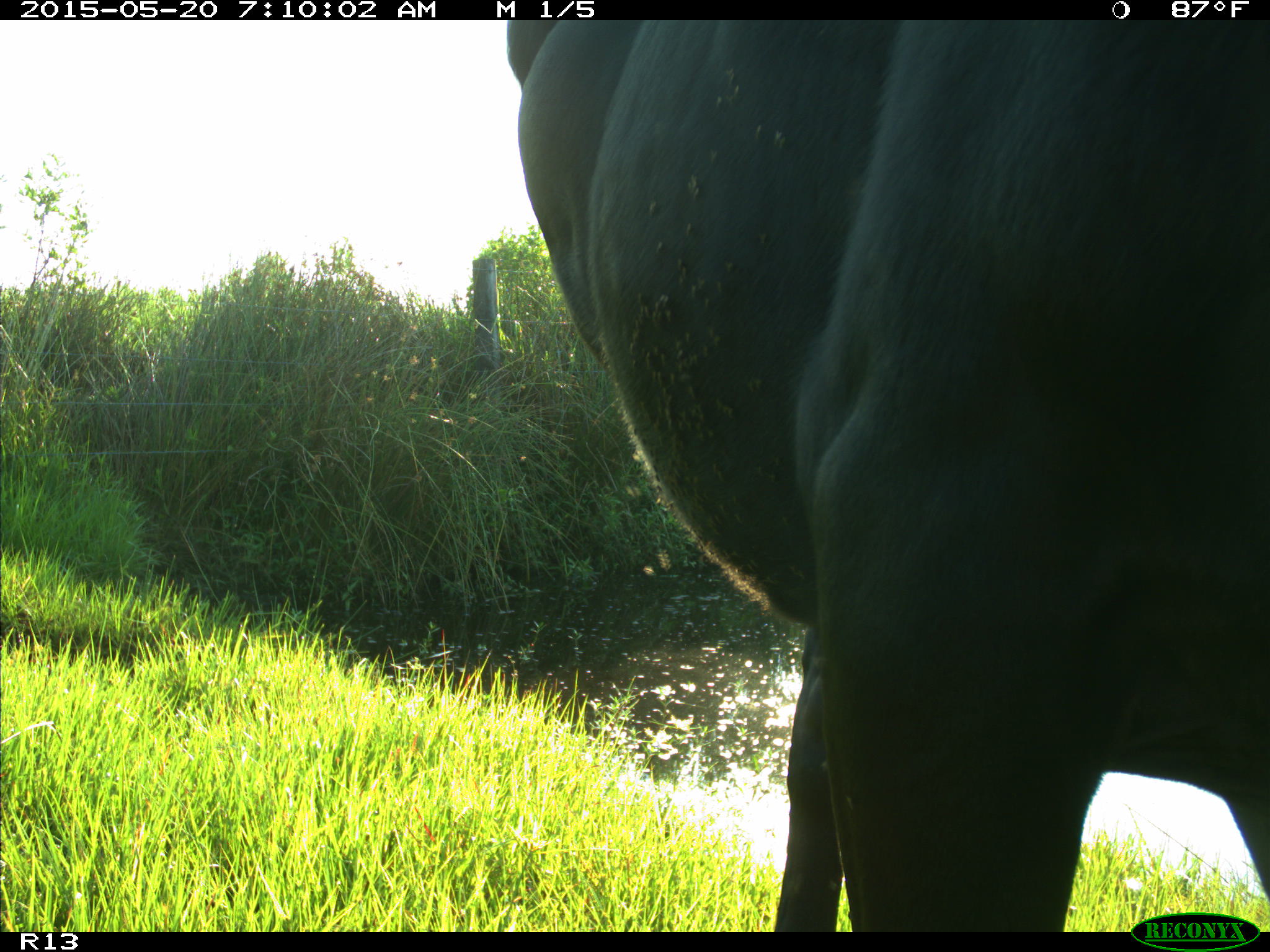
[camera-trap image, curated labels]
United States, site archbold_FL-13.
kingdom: Animalia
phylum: Chordata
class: Mammalia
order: Artiodactyla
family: Bovidae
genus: Bos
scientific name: Bos taurus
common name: domestic cow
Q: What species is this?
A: Bos taurus (domestic cow).